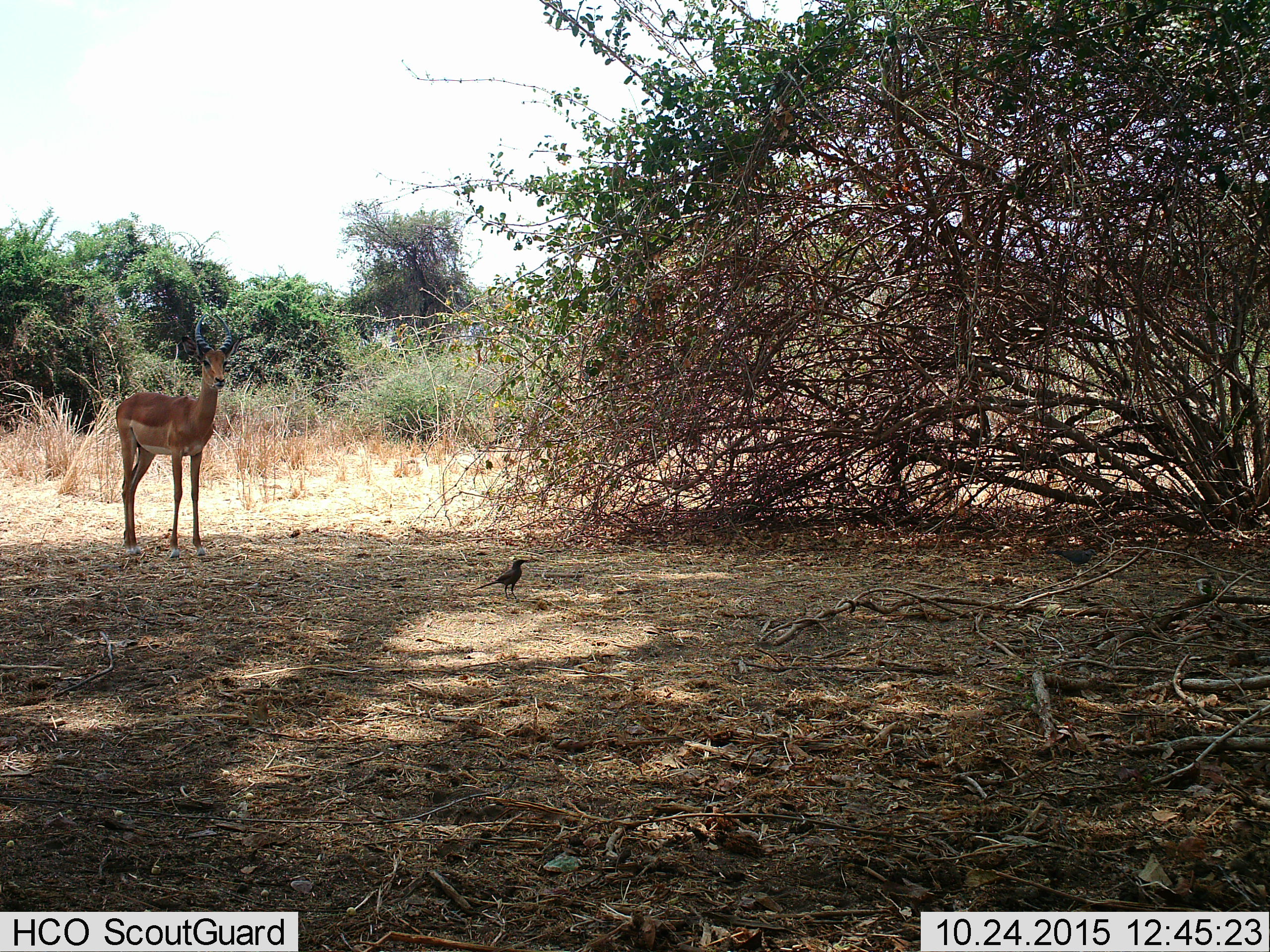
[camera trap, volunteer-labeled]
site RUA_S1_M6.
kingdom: Animalia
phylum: Chordata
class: Aves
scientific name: Aves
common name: bird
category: birdother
Birdother (bird) (Aves), count 1. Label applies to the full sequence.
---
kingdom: Animalia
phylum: Chordata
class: Mammalia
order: Artiodactyla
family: Bovidae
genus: Aepyceros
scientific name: Aepyceros melampus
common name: impala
Impala (Aepyceros melampus), count 1. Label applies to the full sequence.